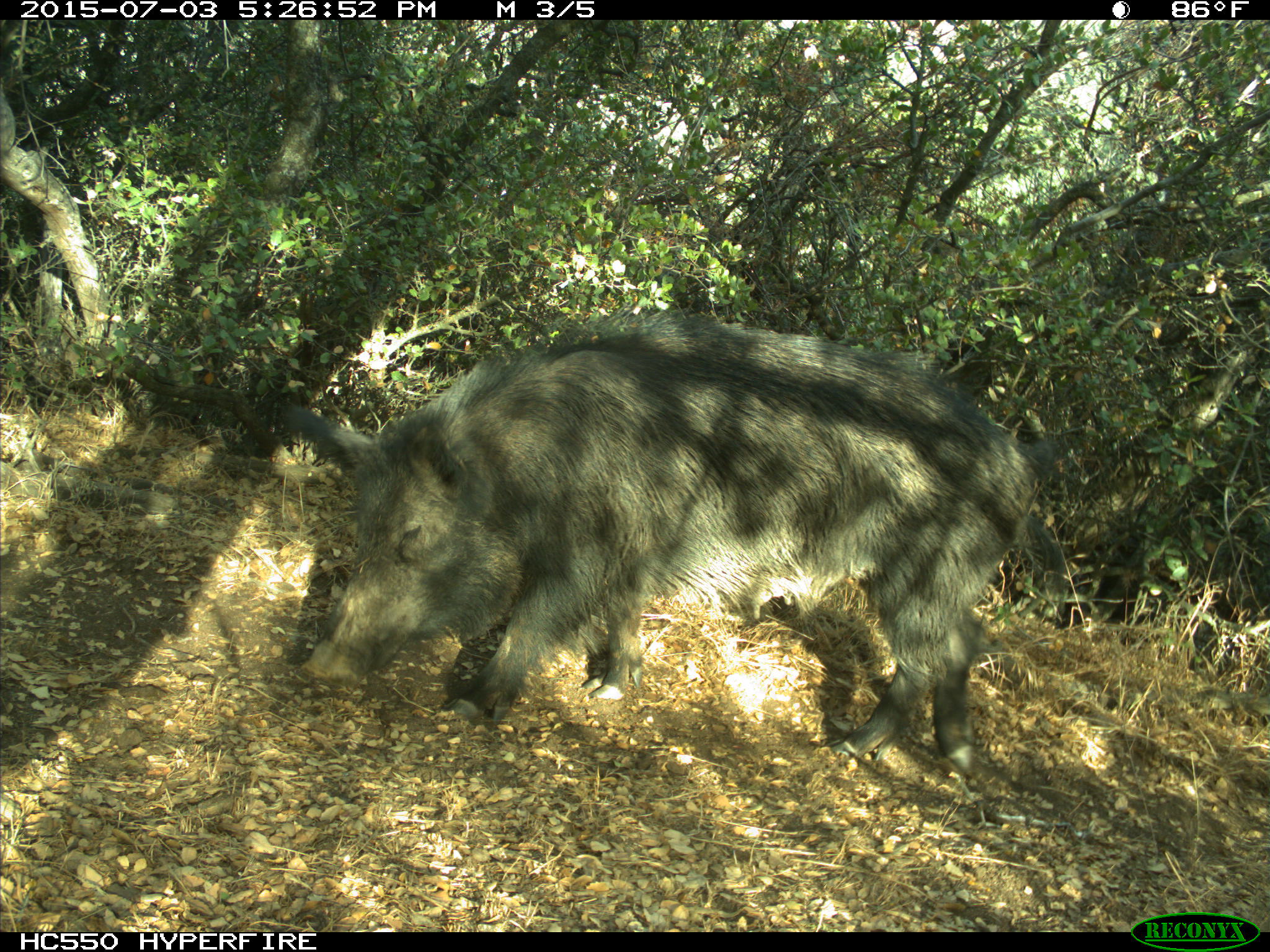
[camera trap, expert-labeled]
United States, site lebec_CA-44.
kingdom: Animalia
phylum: Chordata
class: Mammalia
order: Artiodactyla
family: Suidae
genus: Sus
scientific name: Sus scrofa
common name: wild boar